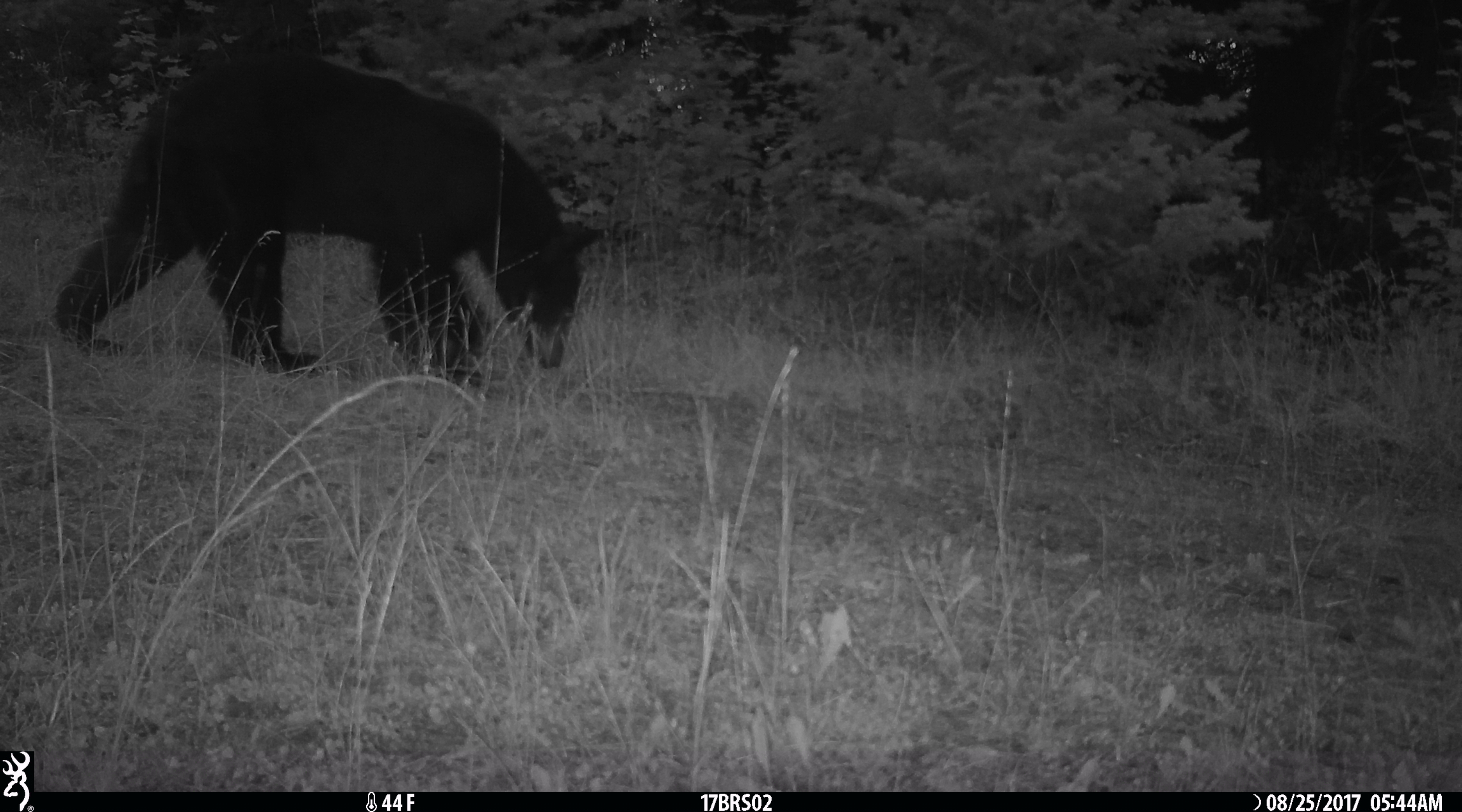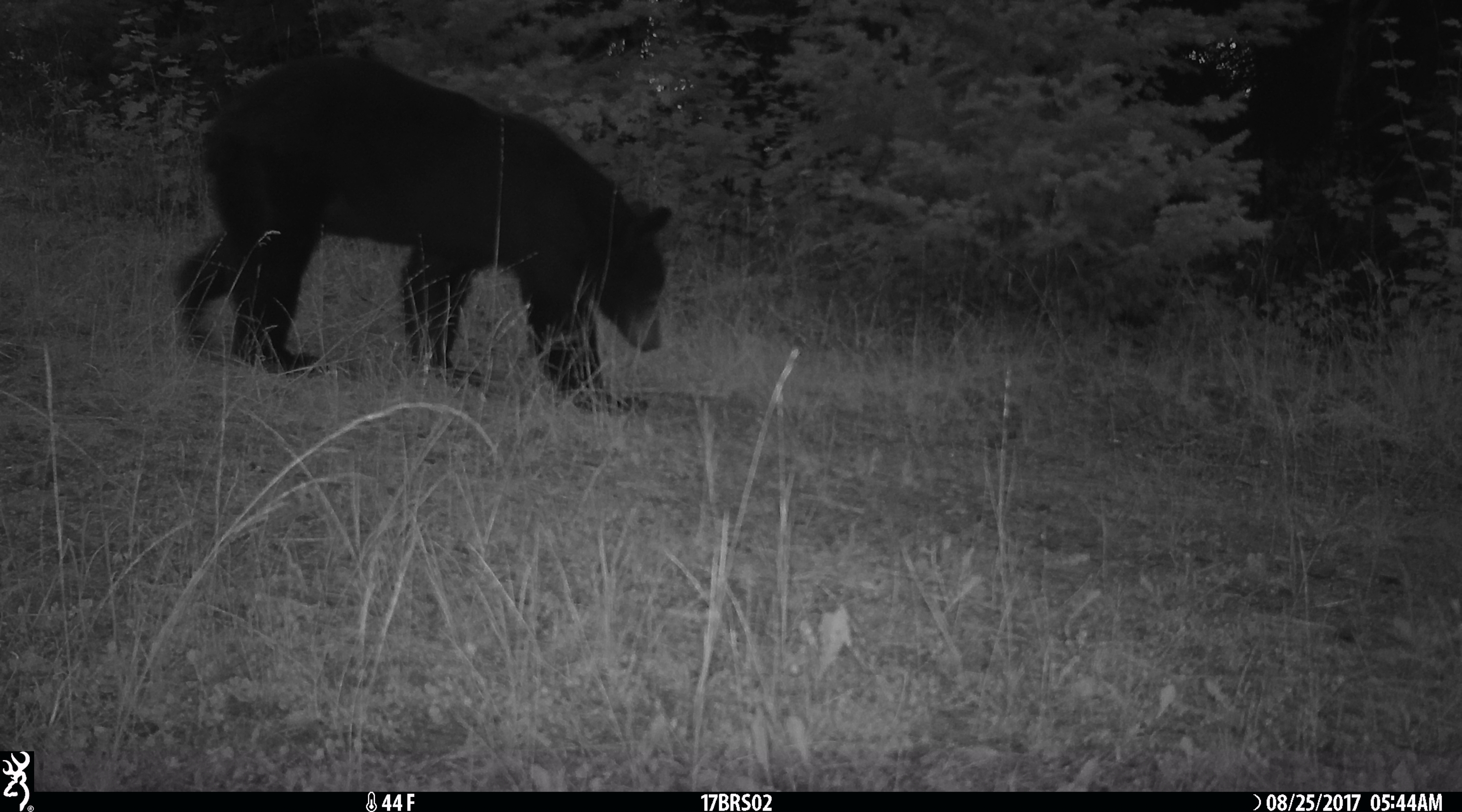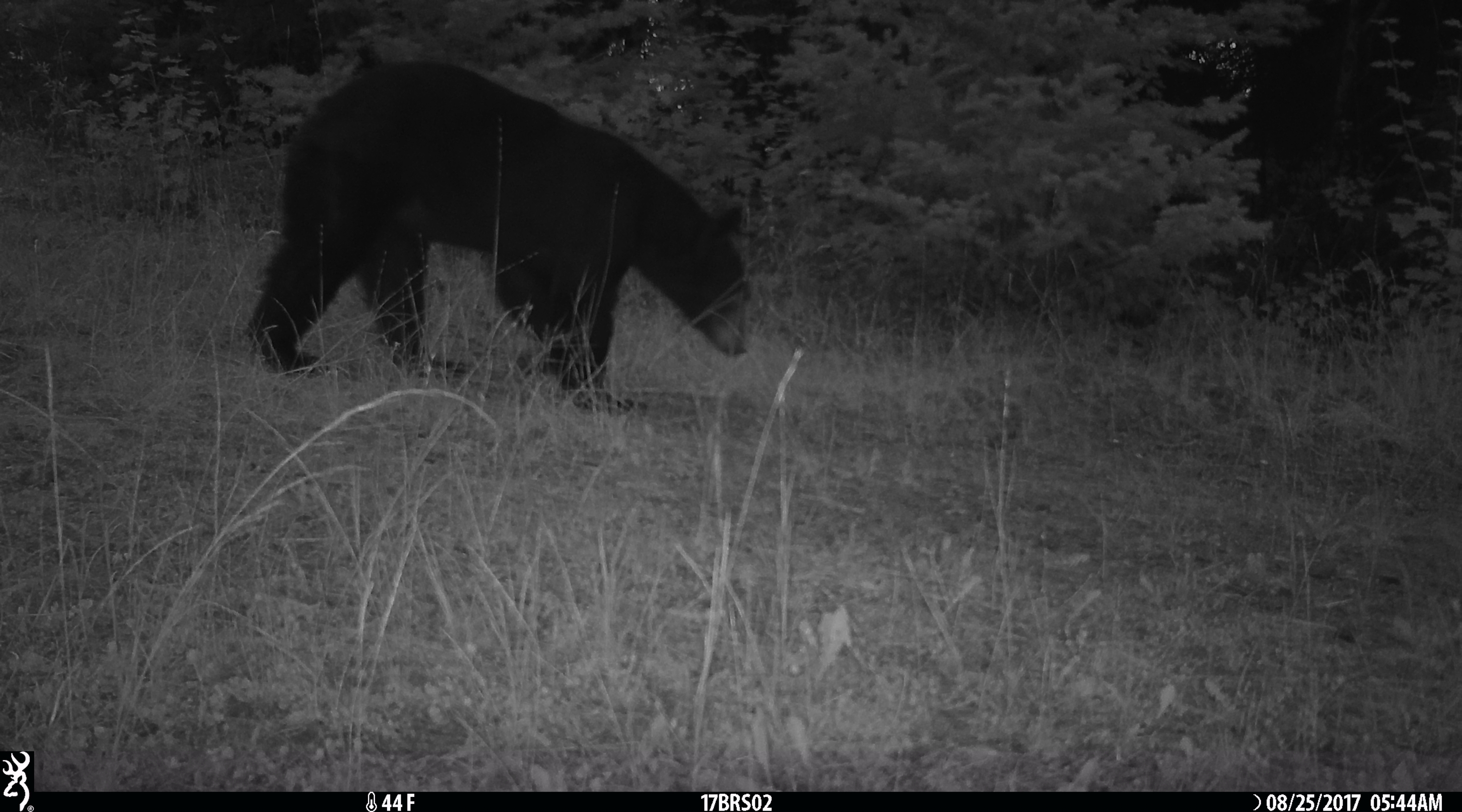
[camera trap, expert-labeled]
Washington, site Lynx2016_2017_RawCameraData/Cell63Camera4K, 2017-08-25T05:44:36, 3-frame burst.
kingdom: Animalia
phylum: Chordata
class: Mammalia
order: Carnivora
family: Ursidae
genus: Ursus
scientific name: Ursus americanus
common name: american black bear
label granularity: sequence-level